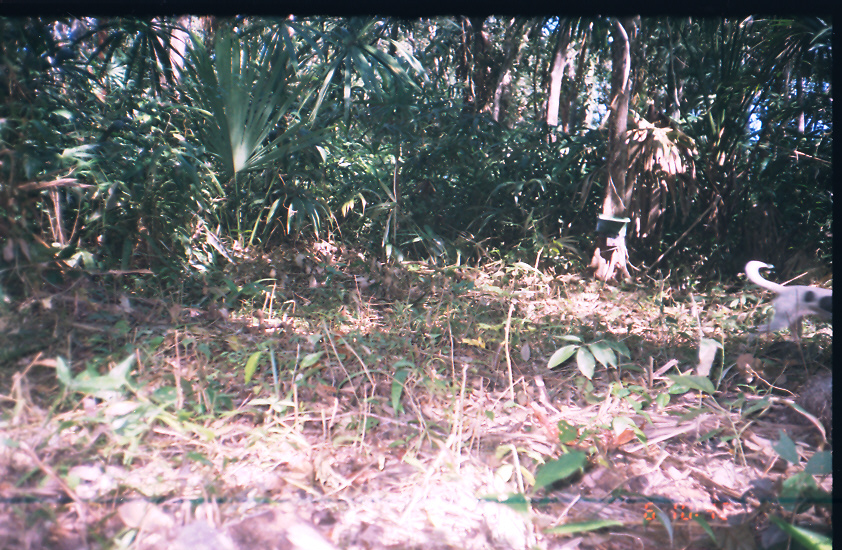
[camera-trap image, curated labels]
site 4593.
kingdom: Animalia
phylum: Chordata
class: Mammalia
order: Carnivora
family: Canidae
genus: Canis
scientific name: Canis familiaris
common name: domestic dog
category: canis lupus